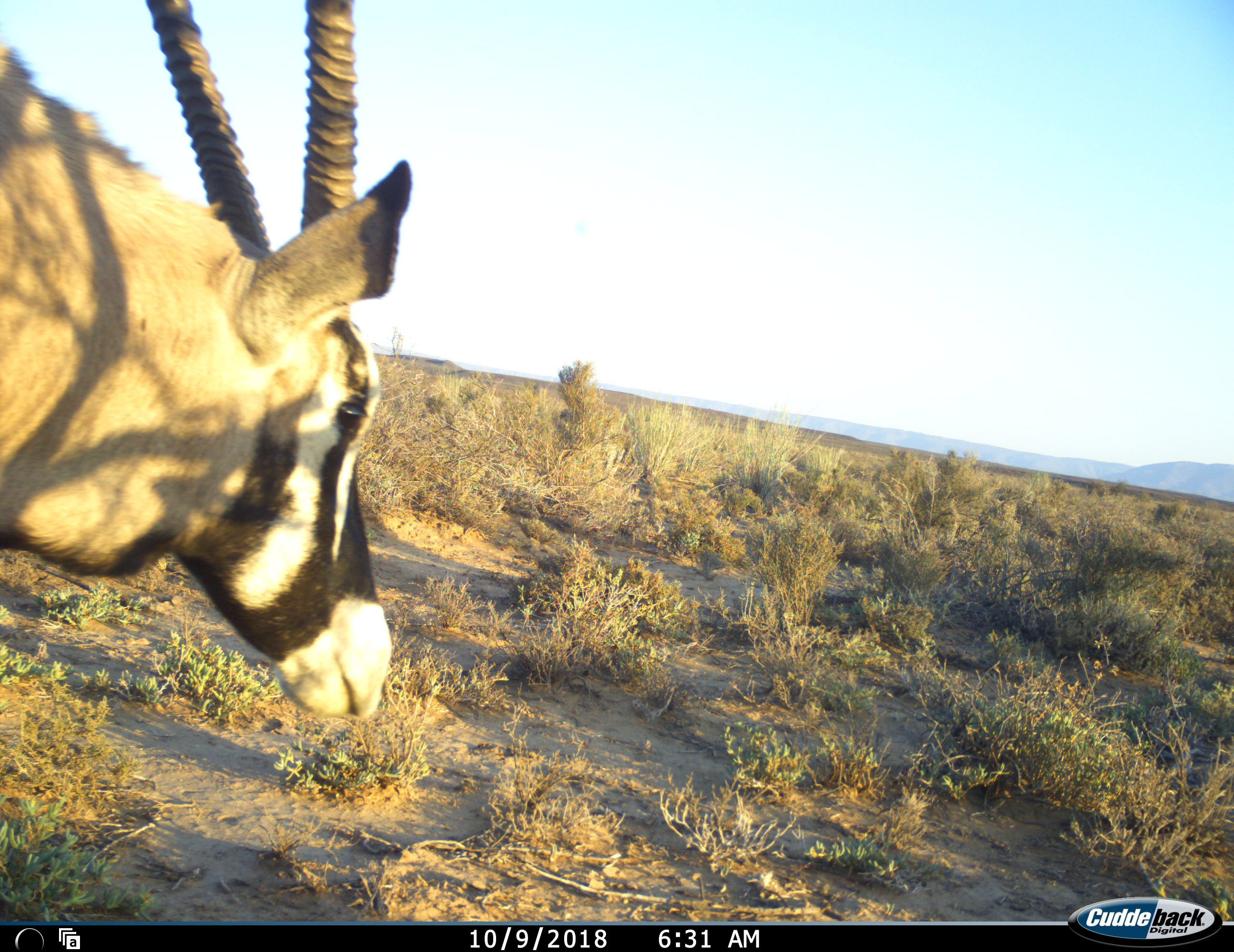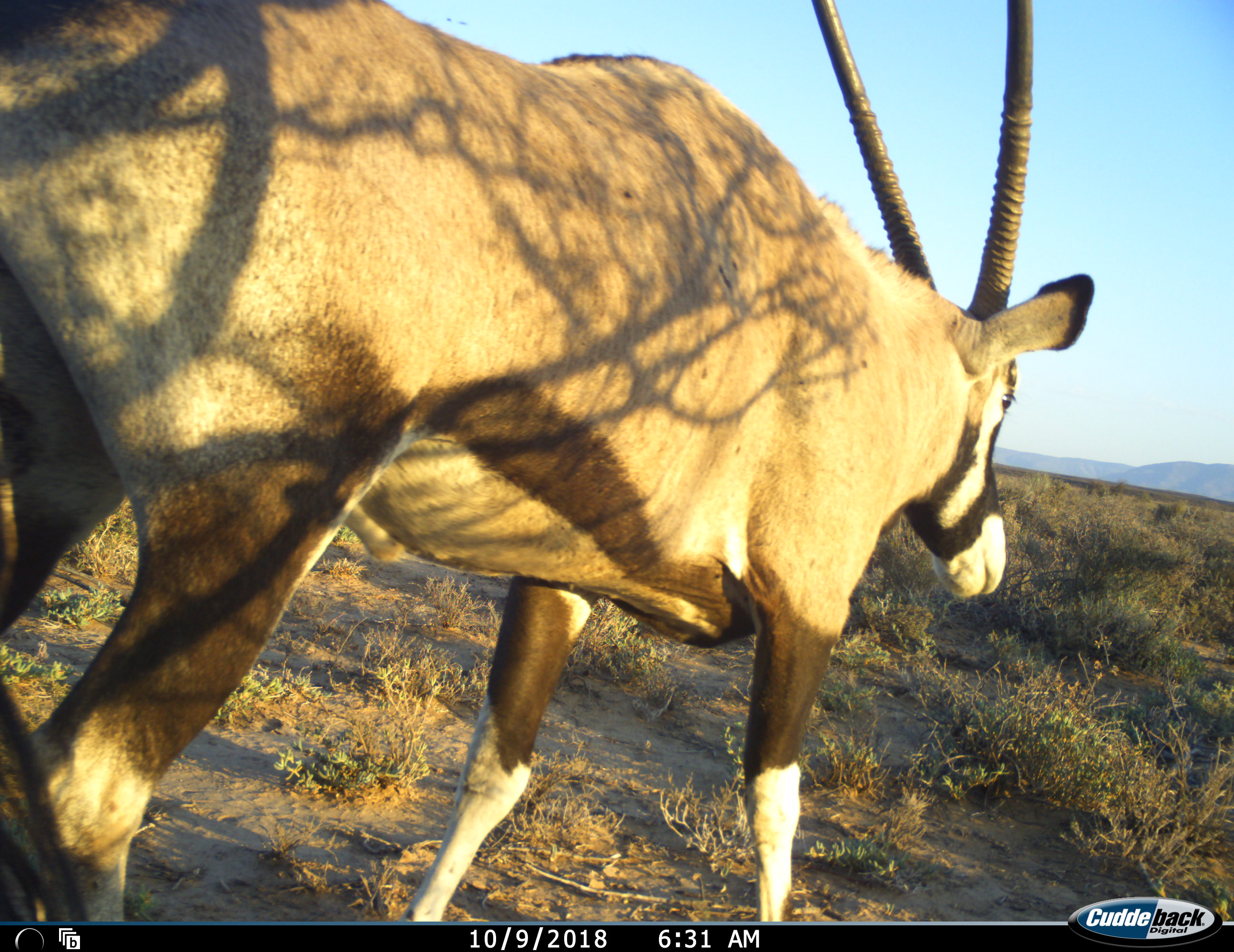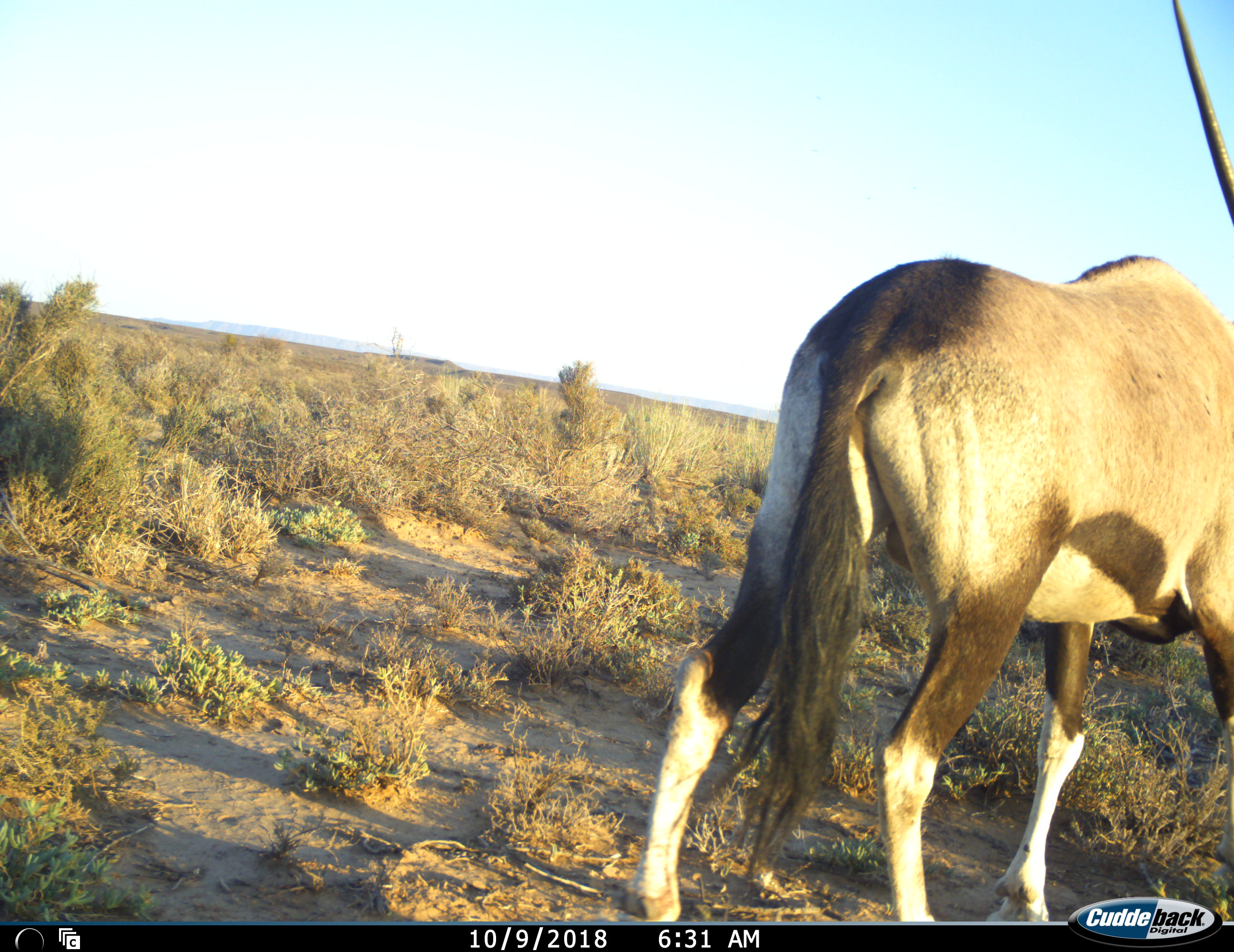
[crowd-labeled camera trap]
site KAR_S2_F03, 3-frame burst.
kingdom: Animalia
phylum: Chordata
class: Mammalia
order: Artiodactyla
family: Bovidae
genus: Oryx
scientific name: Oryx gazella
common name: gemsbok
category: oryx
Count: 1.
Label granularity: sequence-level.